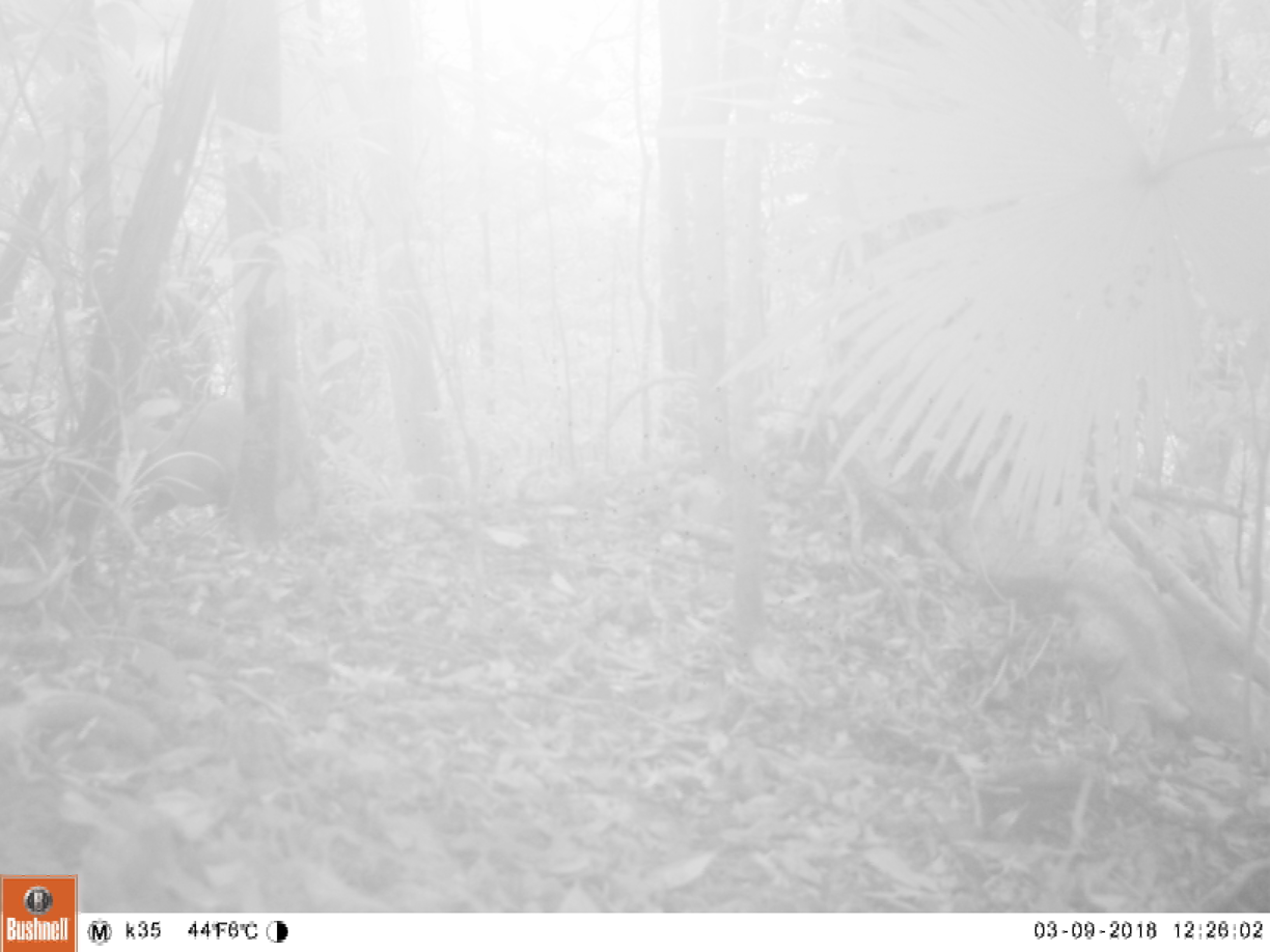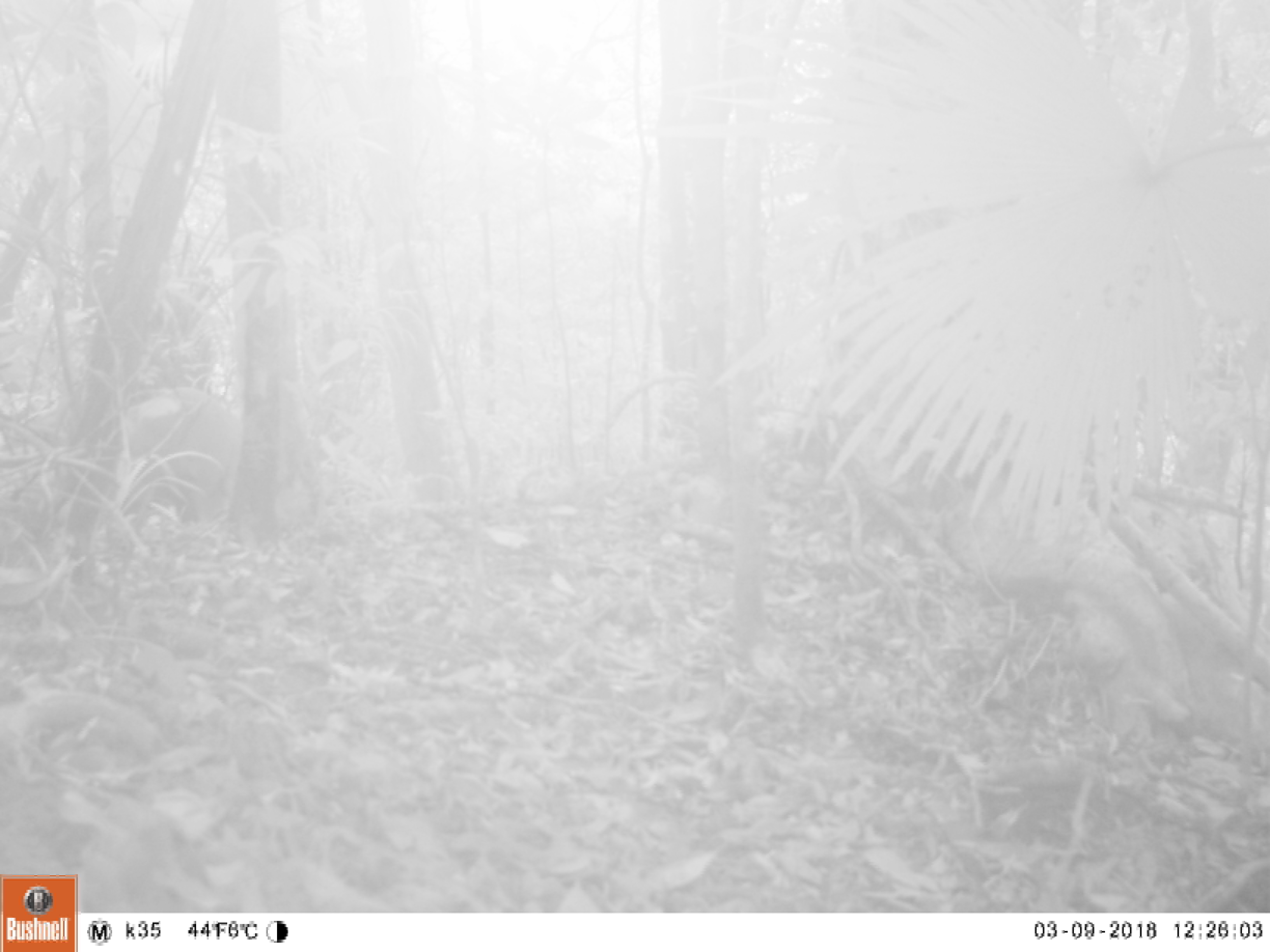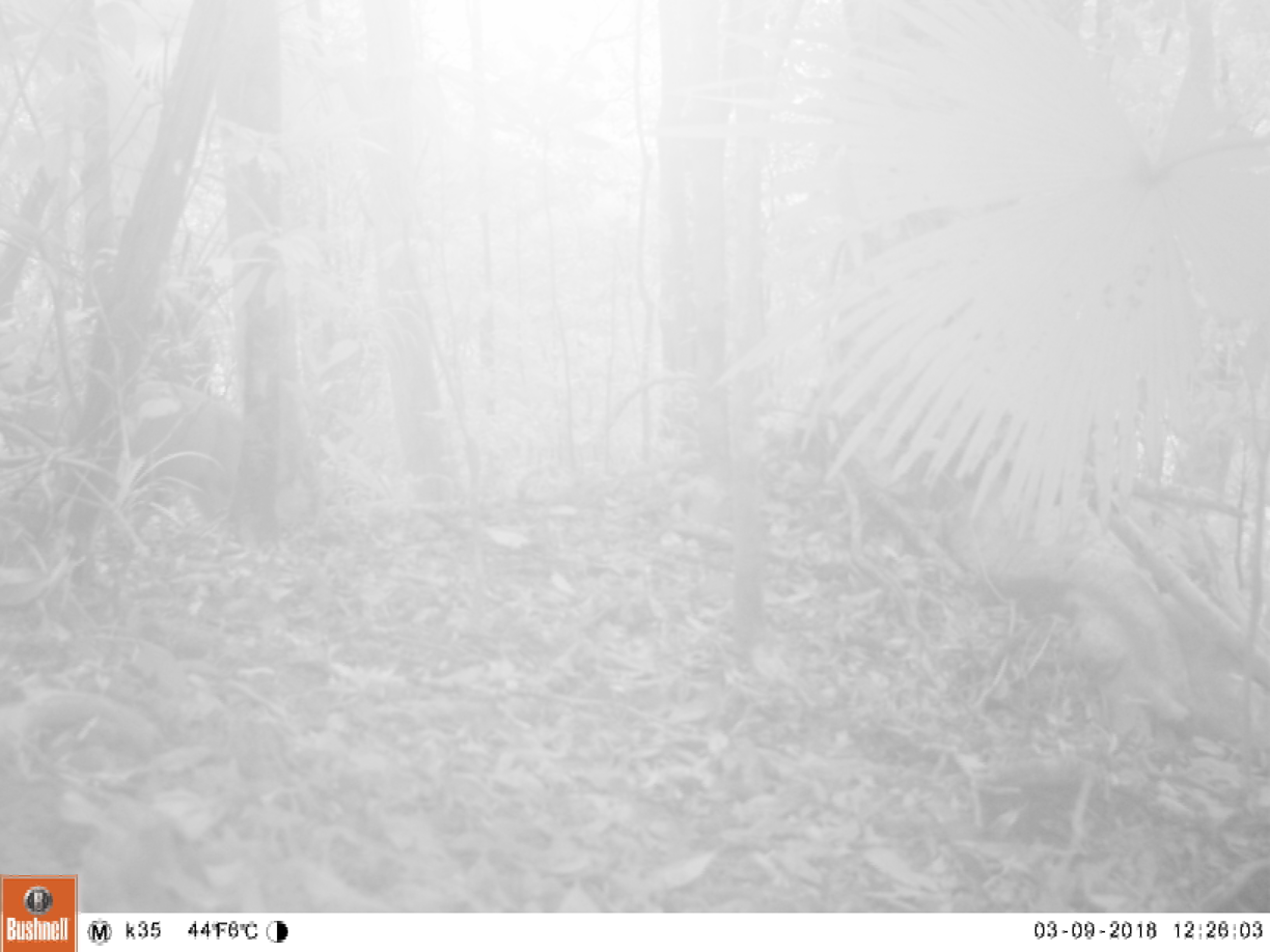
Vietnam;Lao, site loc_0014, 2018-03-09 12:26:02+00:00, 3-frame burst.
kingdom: Animalia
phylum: Chordata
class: Mammalia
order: Artiodactyla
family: Cervidae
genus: Muntiacus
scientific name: Muntiacus vuquangensis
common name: large-antlered muntjac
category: large antlered muntjac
Large antlered muntjac (large-antlered muntjac) (Muntiacus vuquangensis). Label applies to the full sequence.